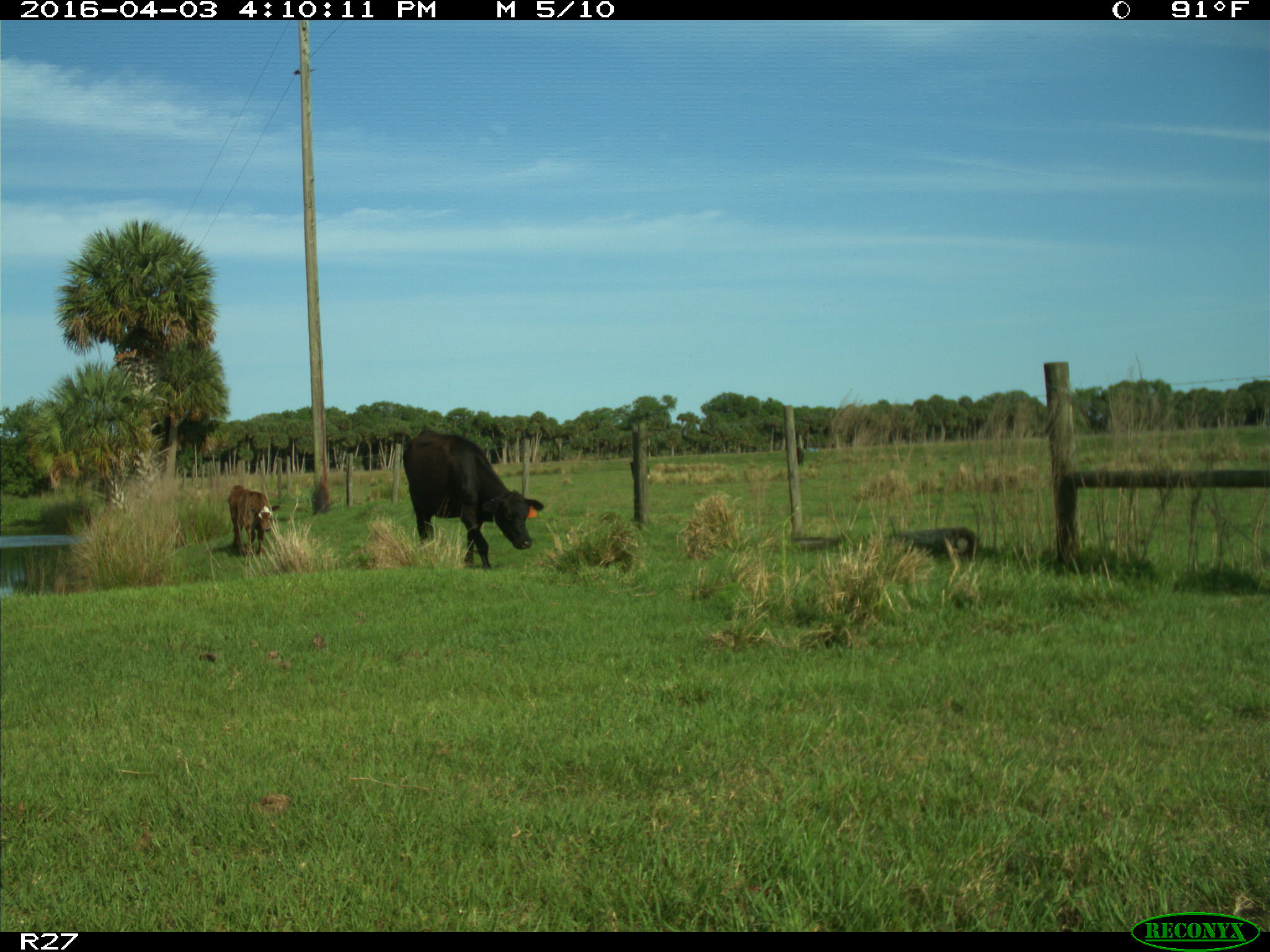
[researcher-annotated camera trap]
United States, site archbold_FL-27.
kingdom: Animalia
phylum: Chordata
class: Mammalia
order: Artiodactyla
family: Bovidae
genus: Bos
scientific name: Bos taurus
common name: domestic cow